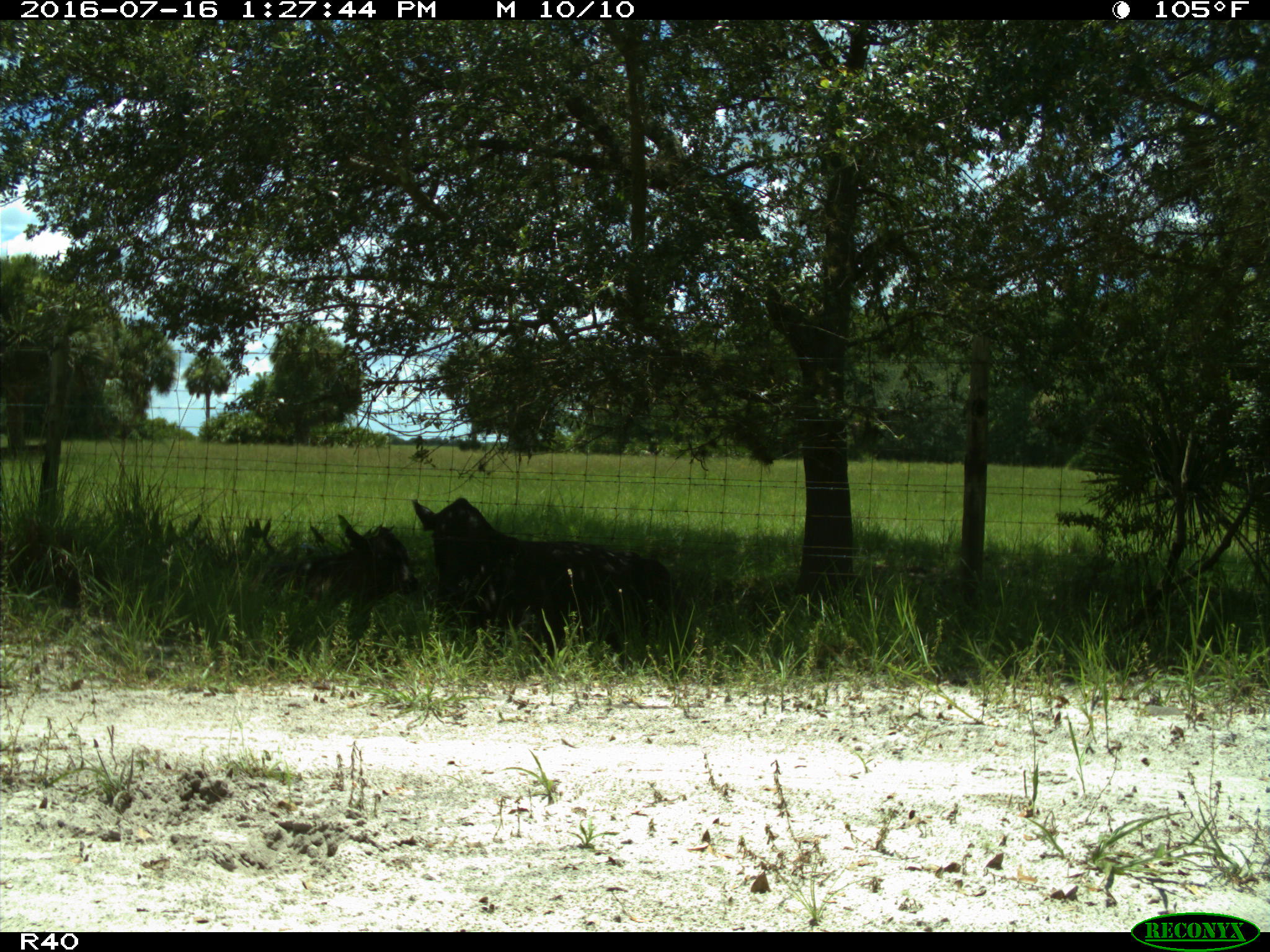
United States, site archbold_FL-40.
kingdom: Animalia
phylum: Chordata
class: Mammalia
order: Artiodactyla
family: Bovidae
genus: Bos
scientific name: Bos taurus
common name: domestic cow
Bos taurus (domestic cow).